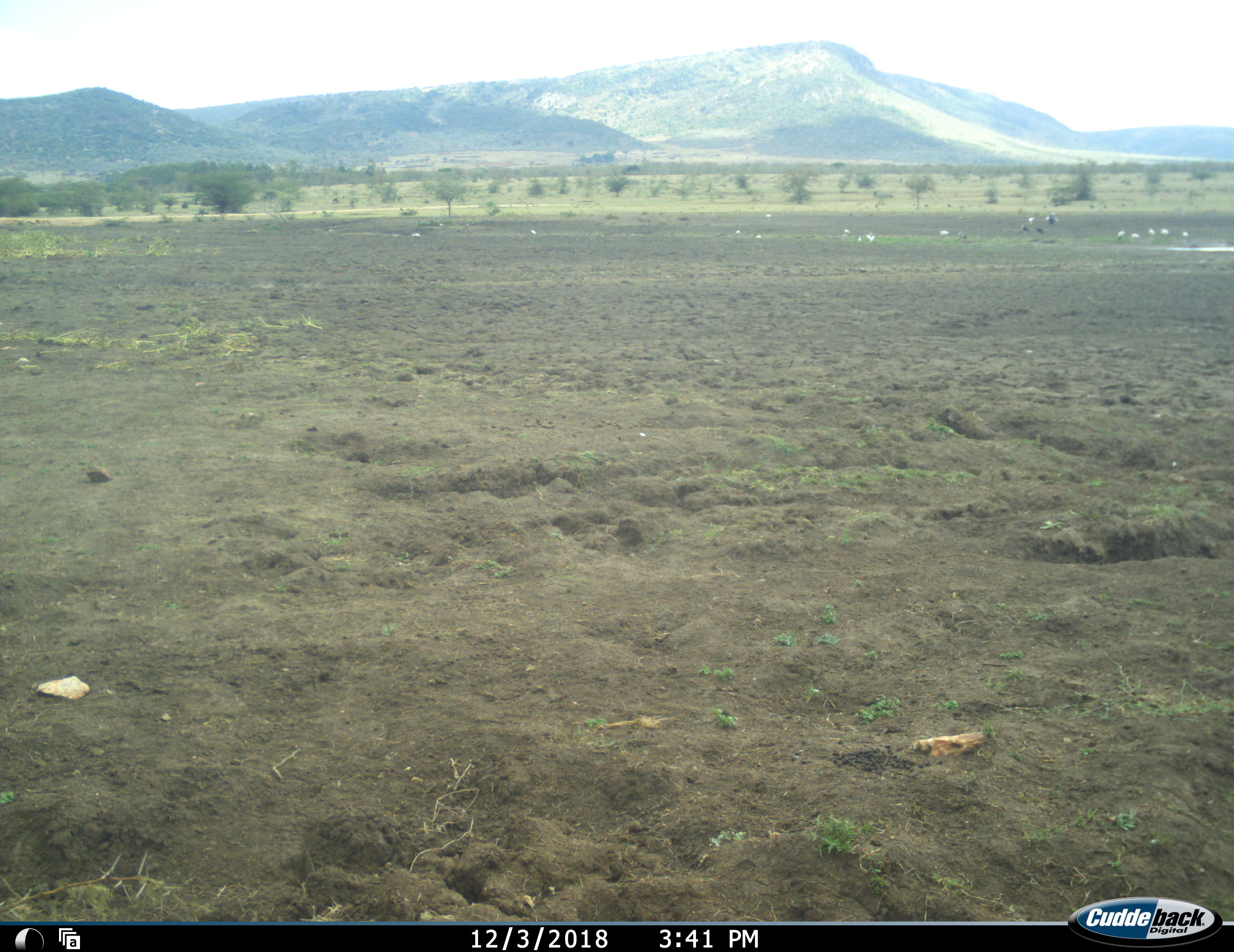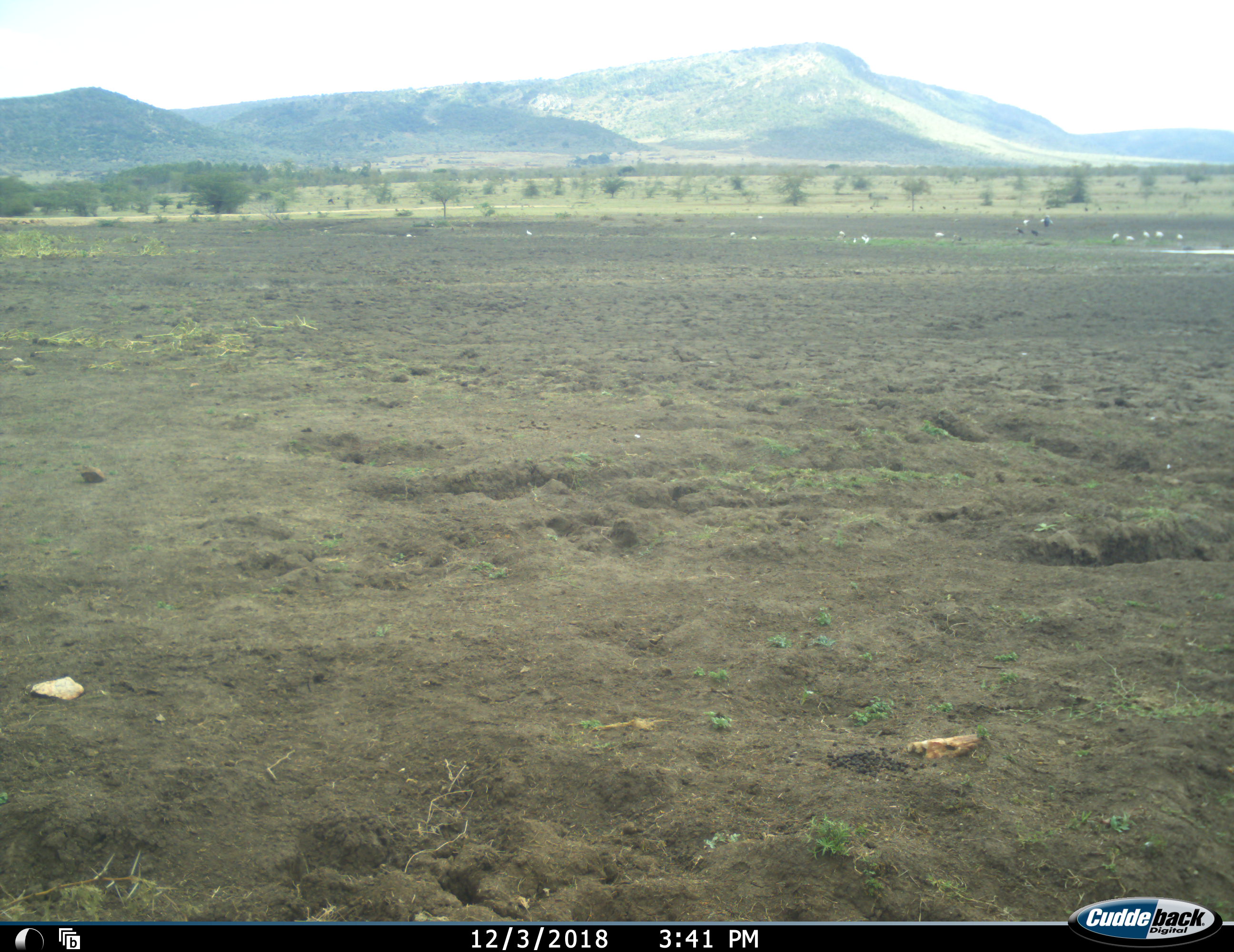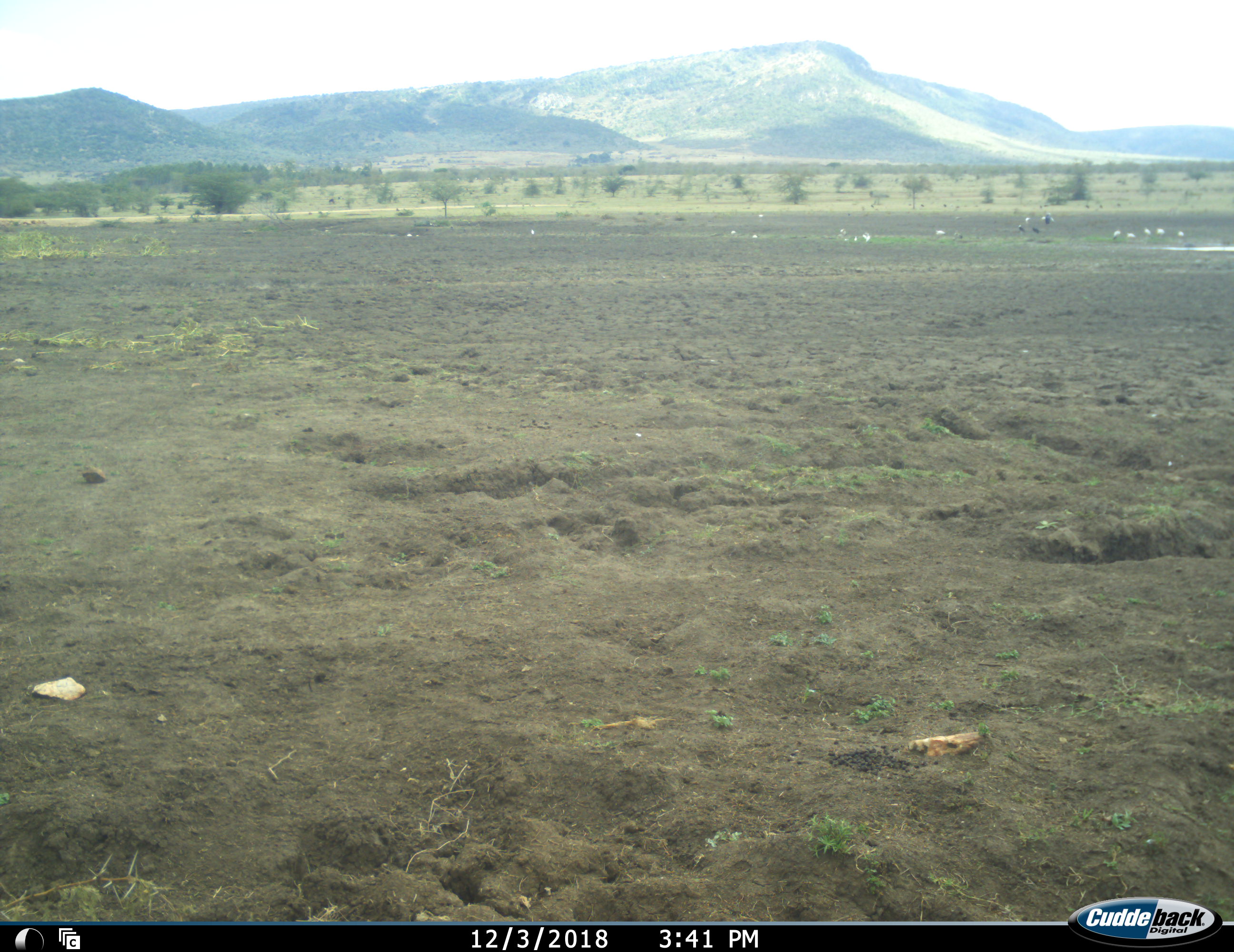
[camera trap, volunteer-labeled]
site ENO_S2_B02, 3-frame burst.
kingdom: Animalia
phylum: Chordata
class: Aves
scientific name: Aves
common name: bird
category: birdother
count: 11-50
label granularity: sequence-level